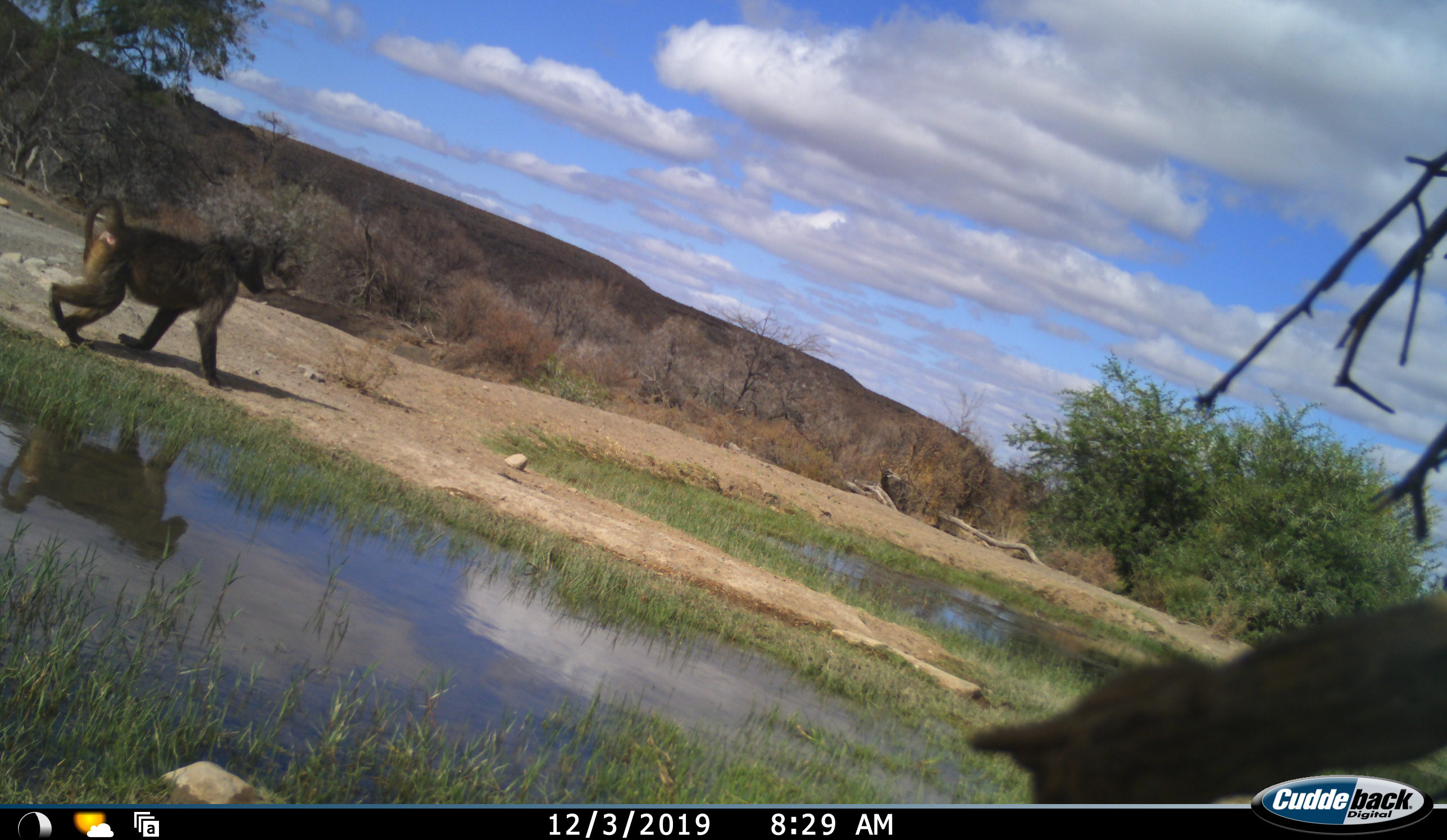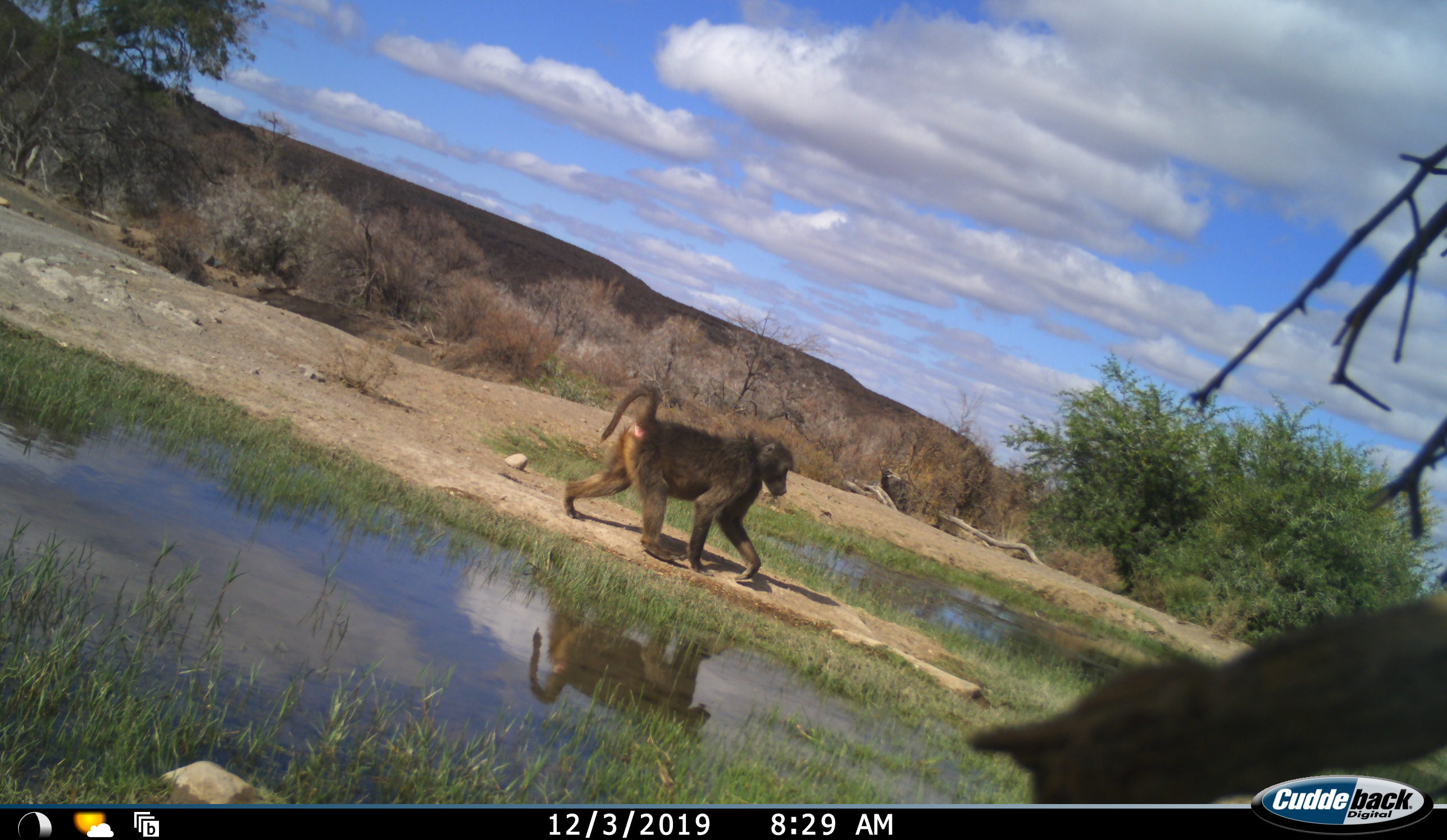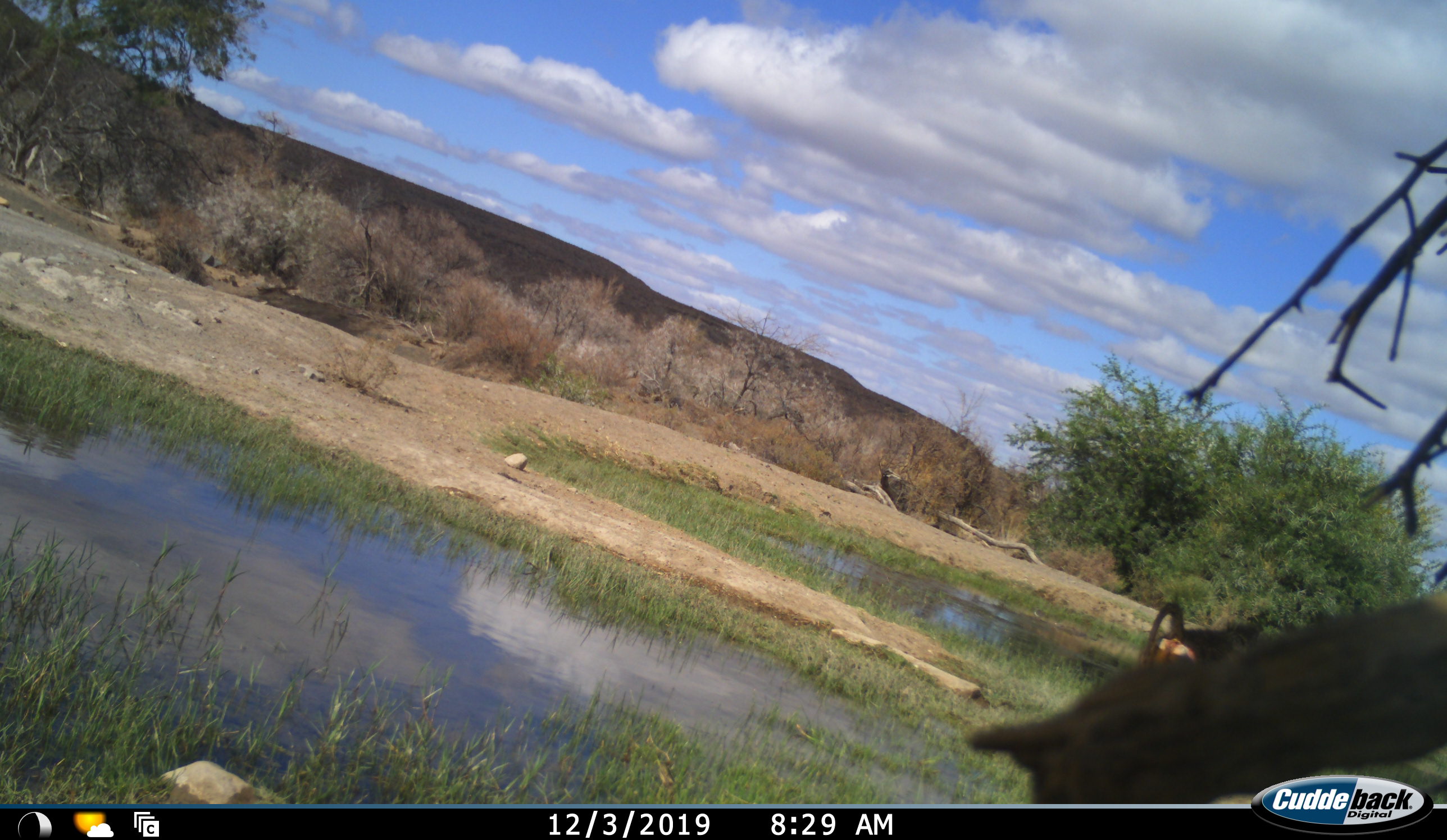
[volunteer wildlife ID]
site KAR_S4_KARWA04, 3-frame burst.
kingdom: Animalia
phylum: Chordata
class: Mammalia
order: Primates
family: Cercopithecidae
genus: Papio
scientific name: Papio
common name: baboon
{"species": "baboon (Papio)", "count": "1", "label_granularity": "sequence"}